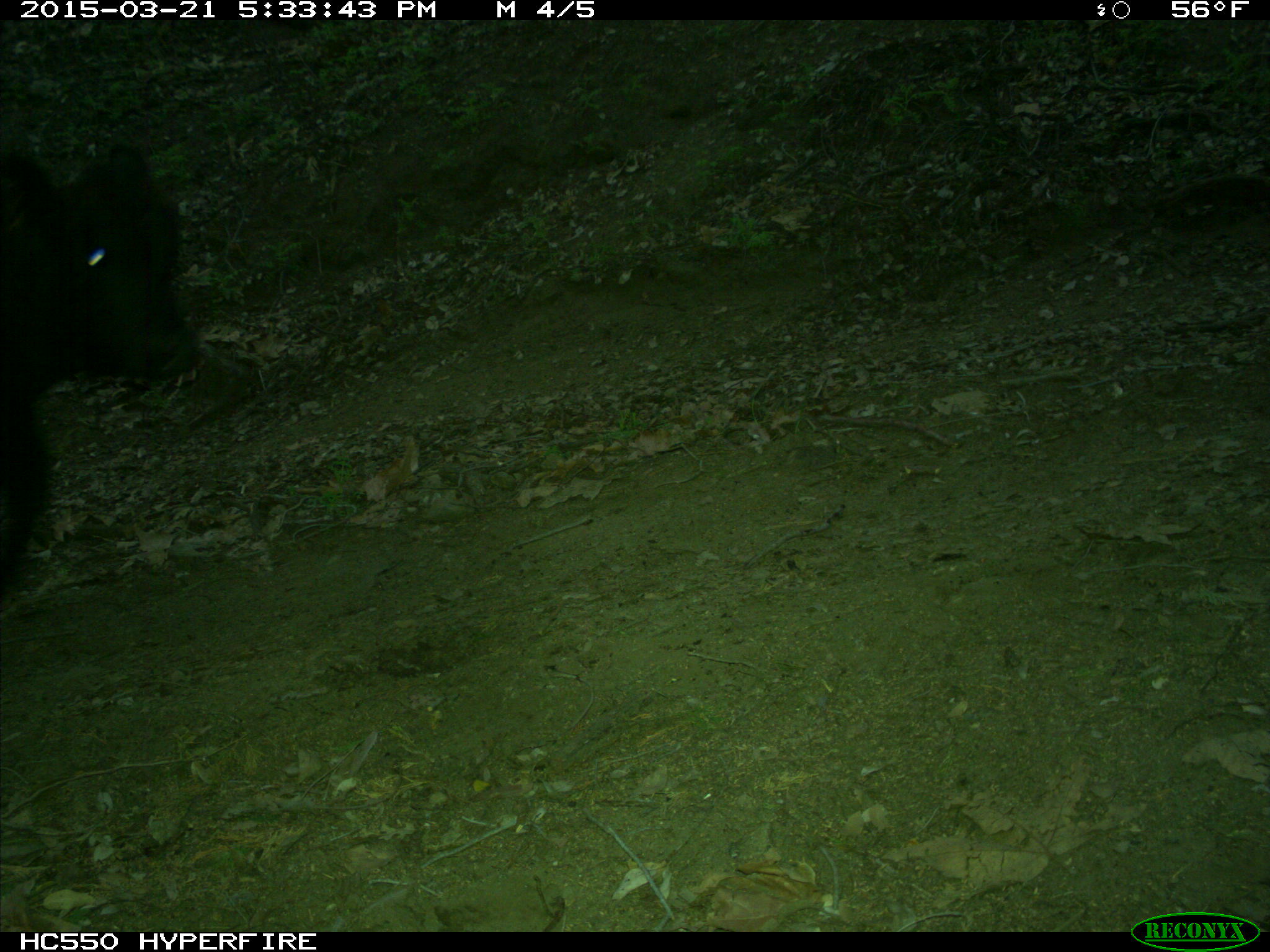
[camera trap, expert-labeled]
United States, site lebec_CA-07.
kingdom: Animalia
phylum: Chordata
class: Mammalia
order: Artiodactyla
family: Bovidae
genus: Bos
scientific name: Bos taurus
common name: domestic cow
Bos taurus (domestic cow).